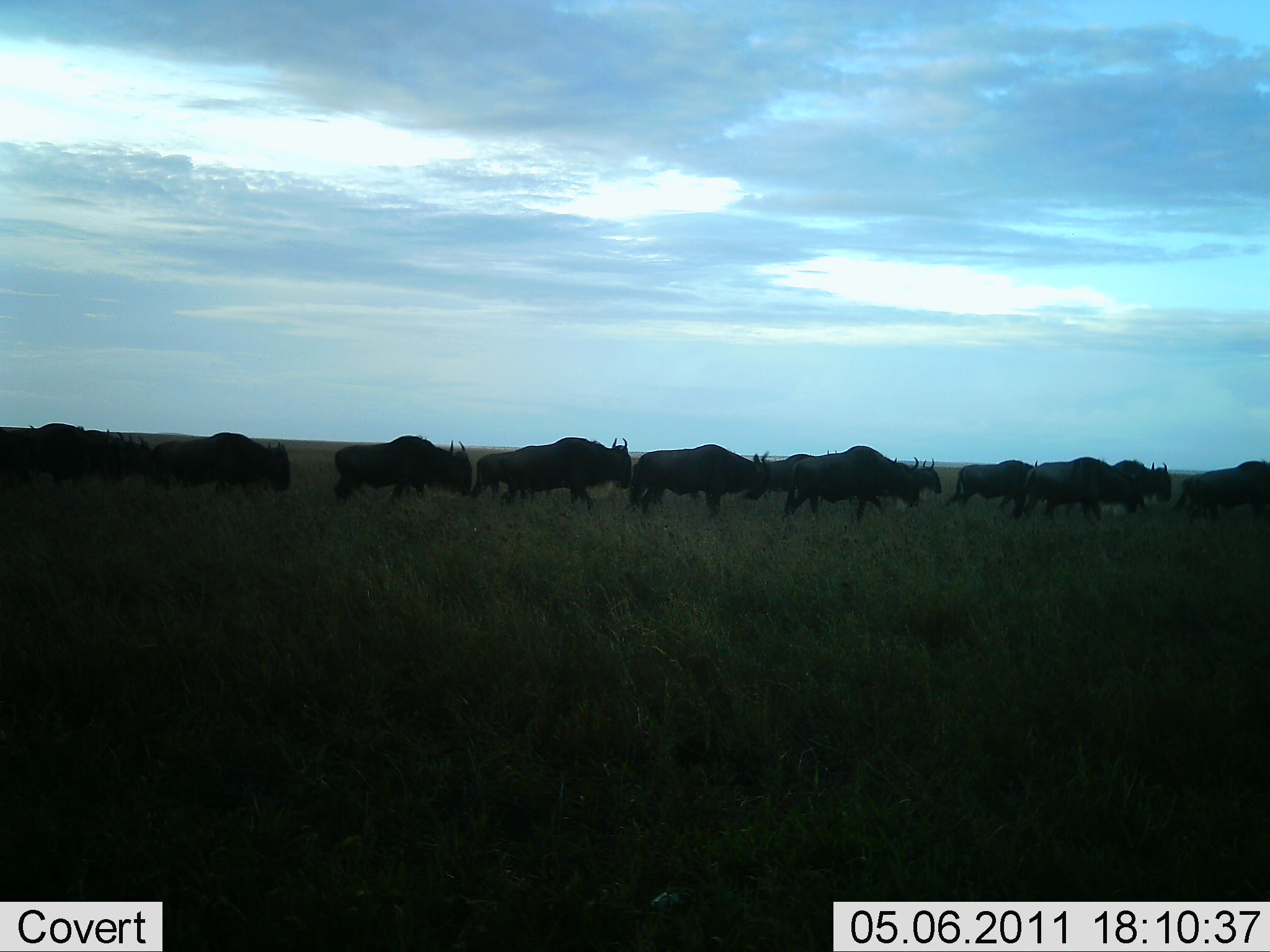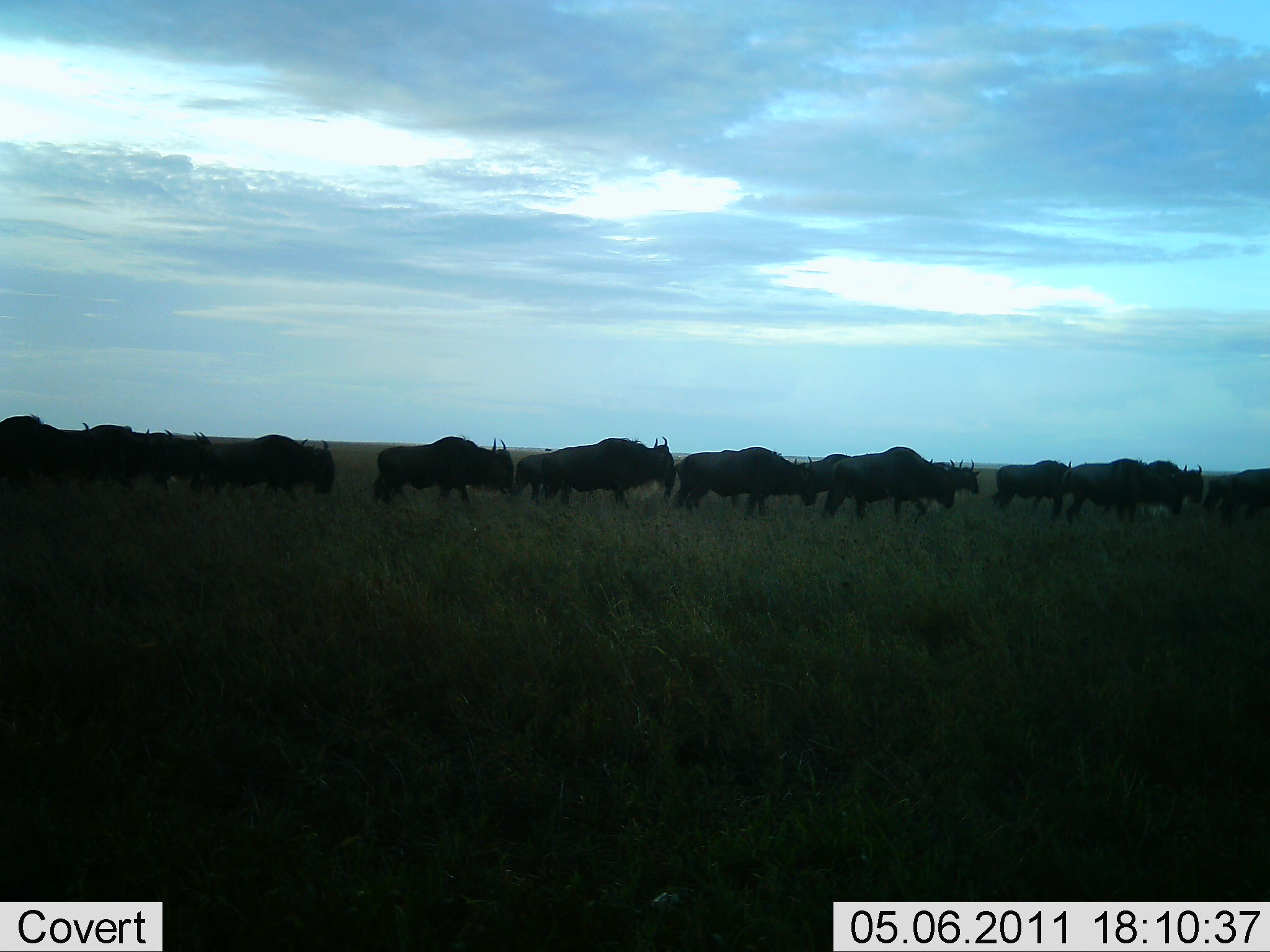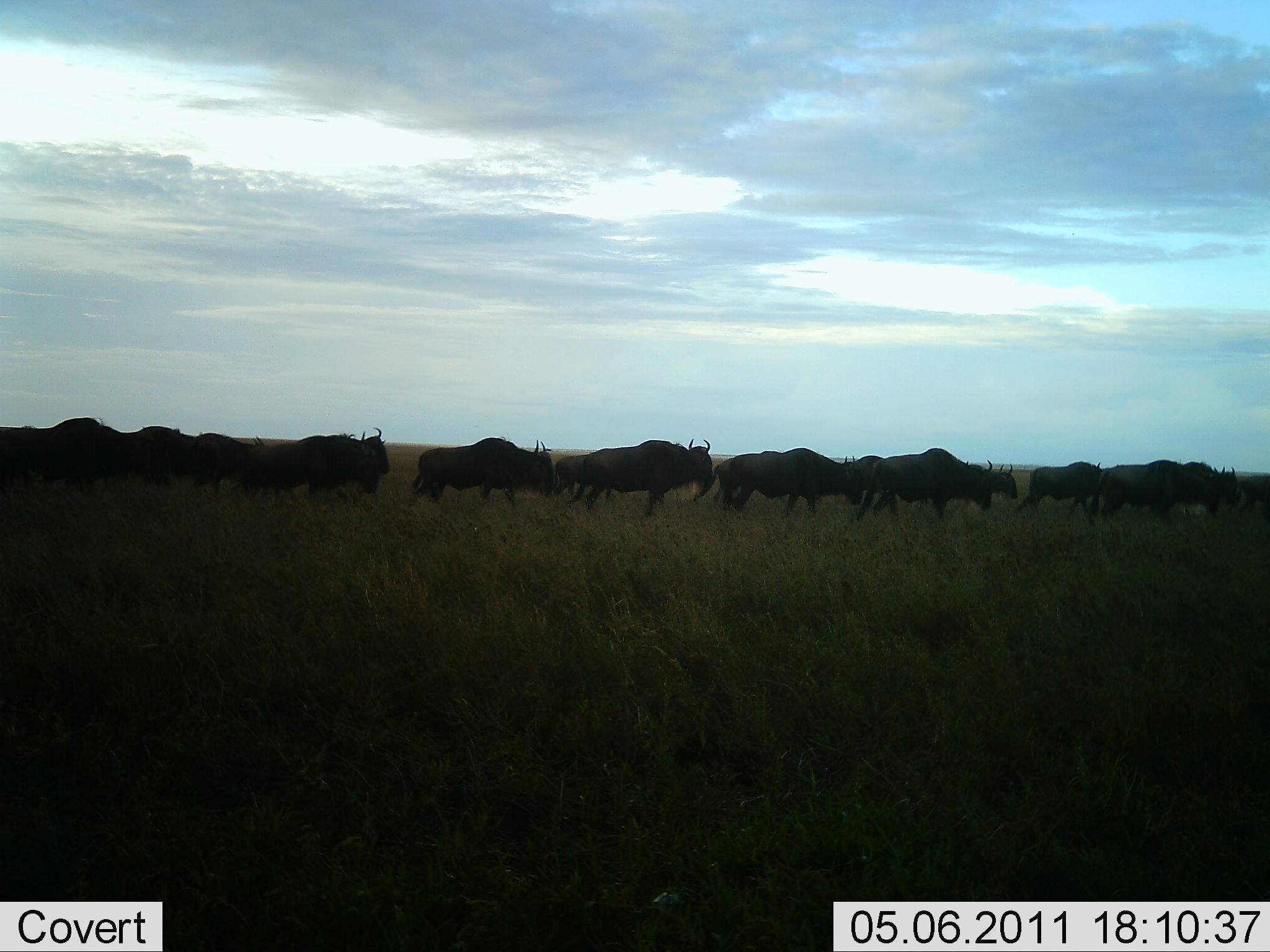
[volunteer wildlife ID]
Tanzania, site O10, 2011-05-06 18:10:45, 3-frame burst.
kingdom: Animalia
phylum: Chordata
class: Mammalia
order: Artiodactyla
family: Bovidae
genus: Connochaetes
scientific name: Connochaetes taurinus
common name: blue wildebeest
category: wildebeest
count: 11-50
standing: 18%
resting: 0%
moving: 91%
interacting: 9%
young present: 0%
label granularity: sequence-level